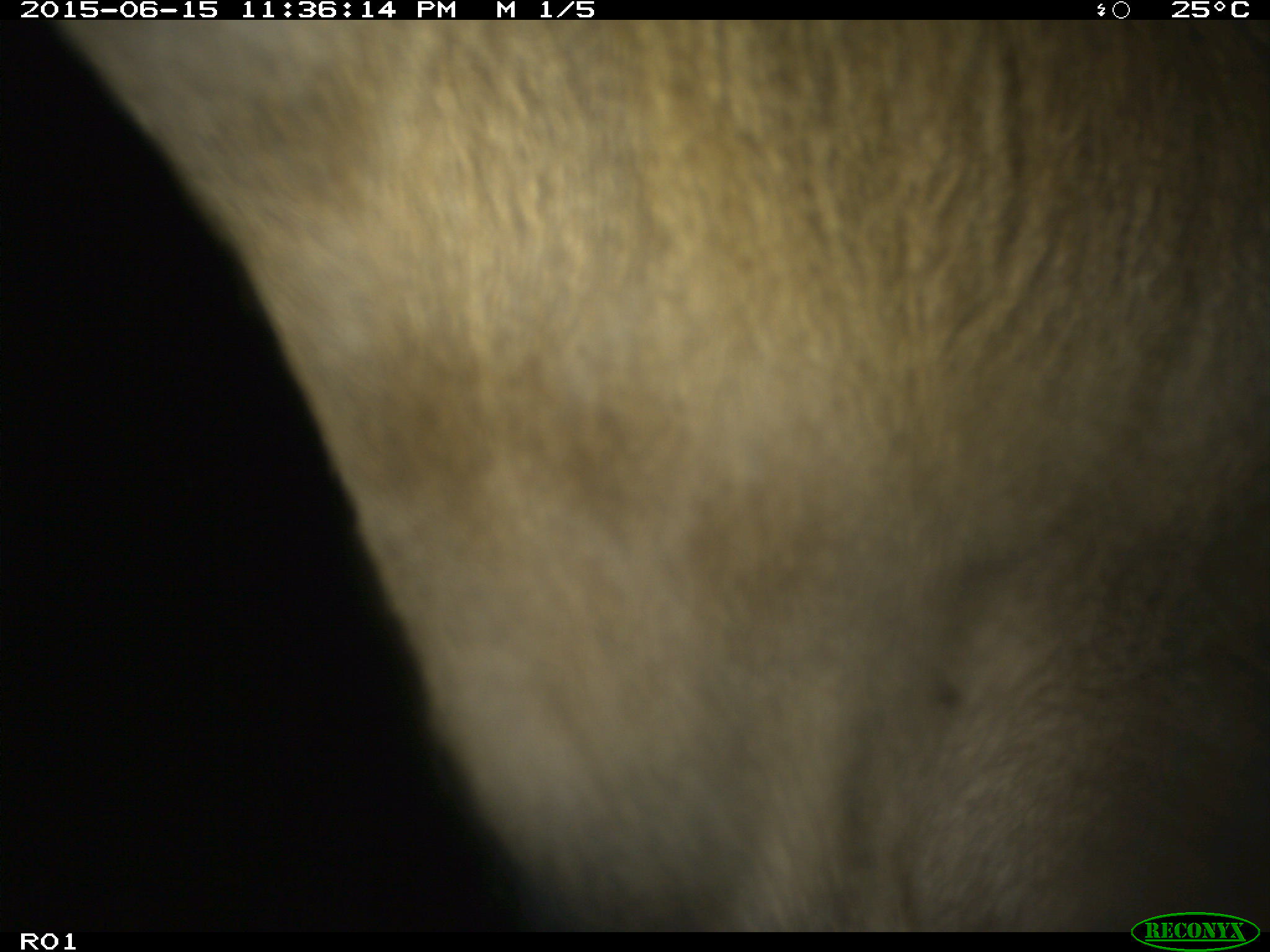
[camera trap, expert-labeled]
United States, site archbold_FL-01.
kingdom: Animalia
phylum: Chordata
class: Mammalia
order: Artiodactyla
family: Bovidae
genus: Bos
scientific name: Bos taurus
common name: domestic cow